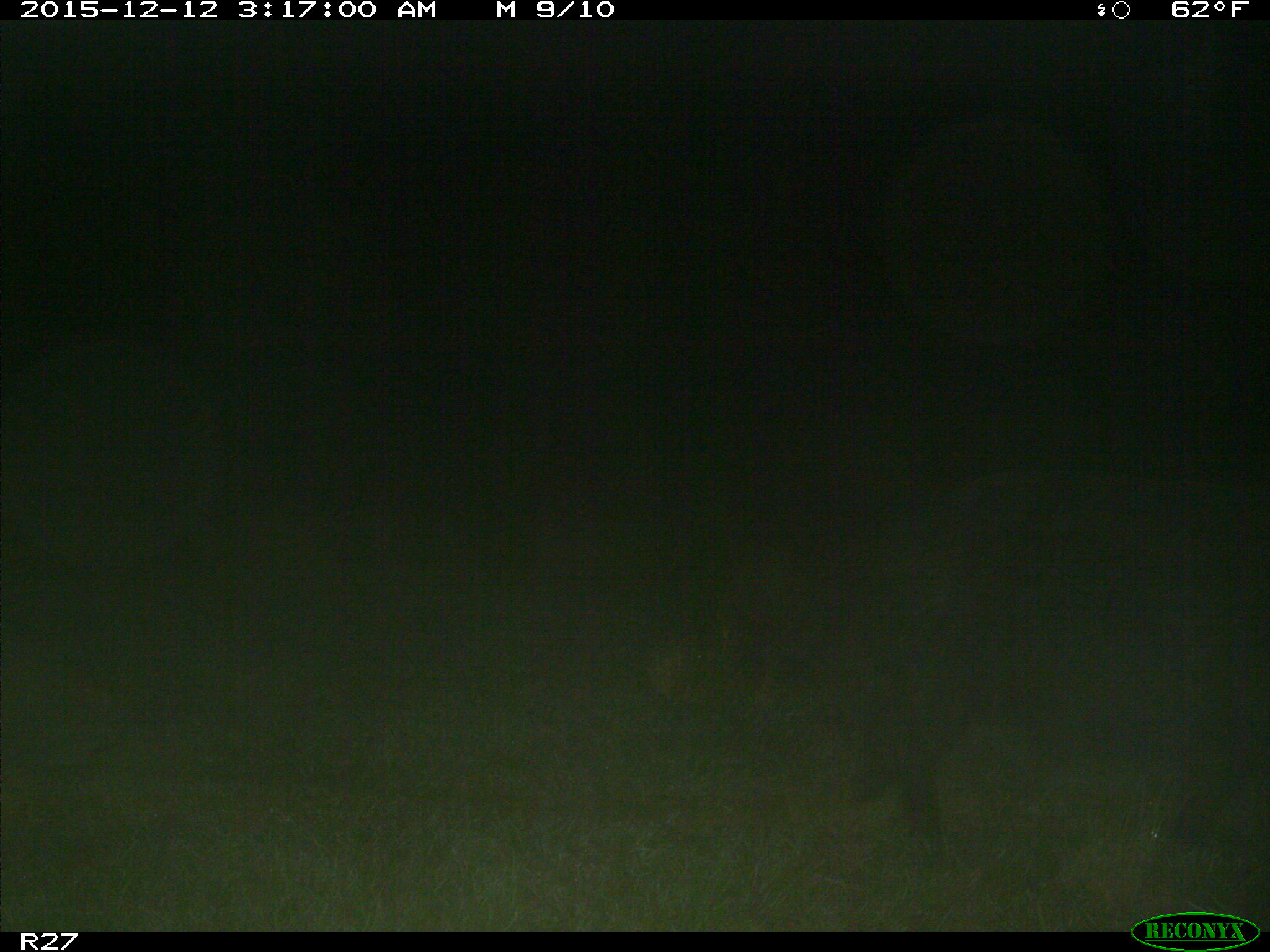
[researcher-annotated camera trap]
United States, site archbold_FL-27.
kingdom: Animalia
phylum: Chordata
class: Mammalia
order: Artiodactyla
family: Suidae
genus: Sus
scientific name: Sus scrofa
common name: wild boar